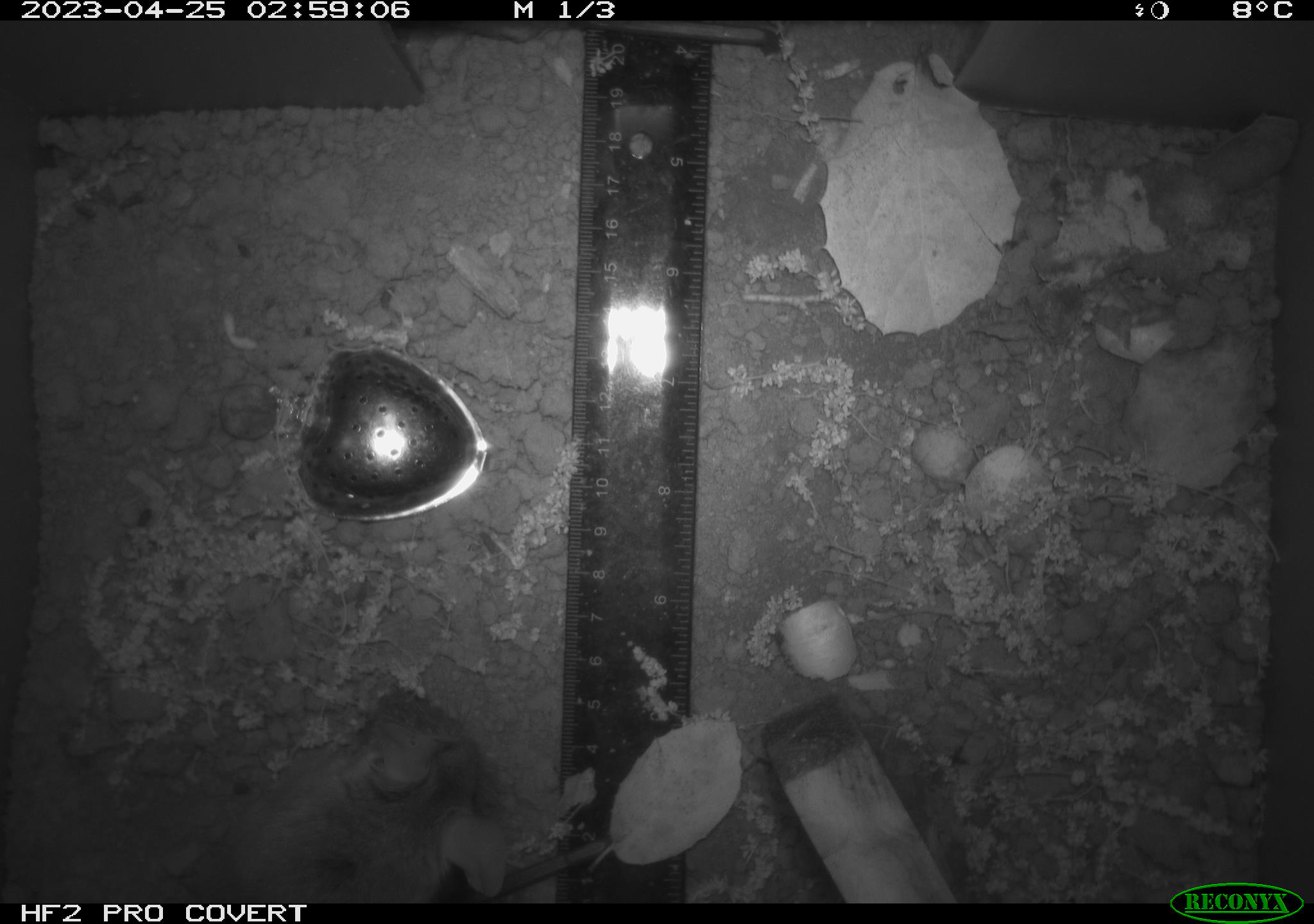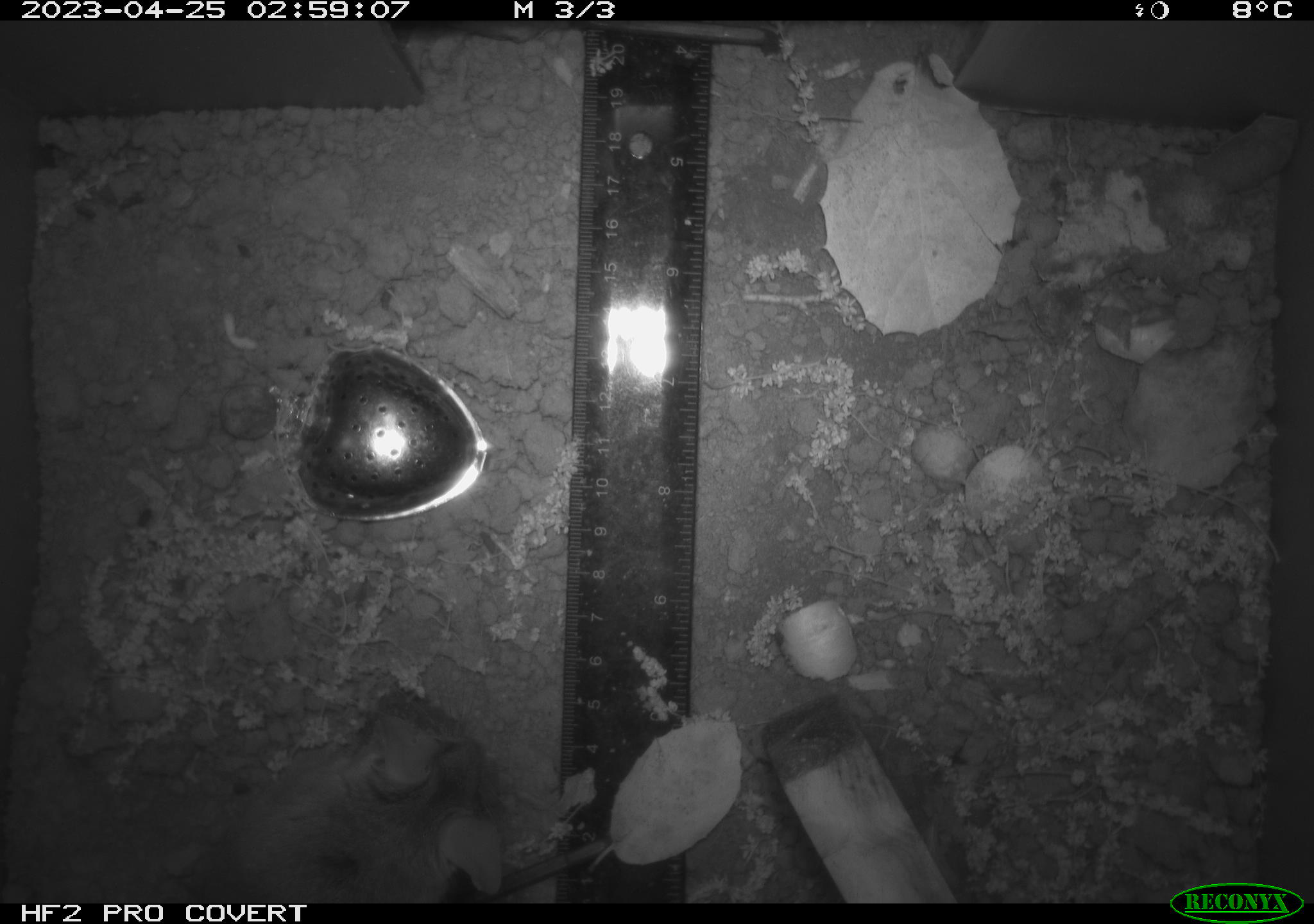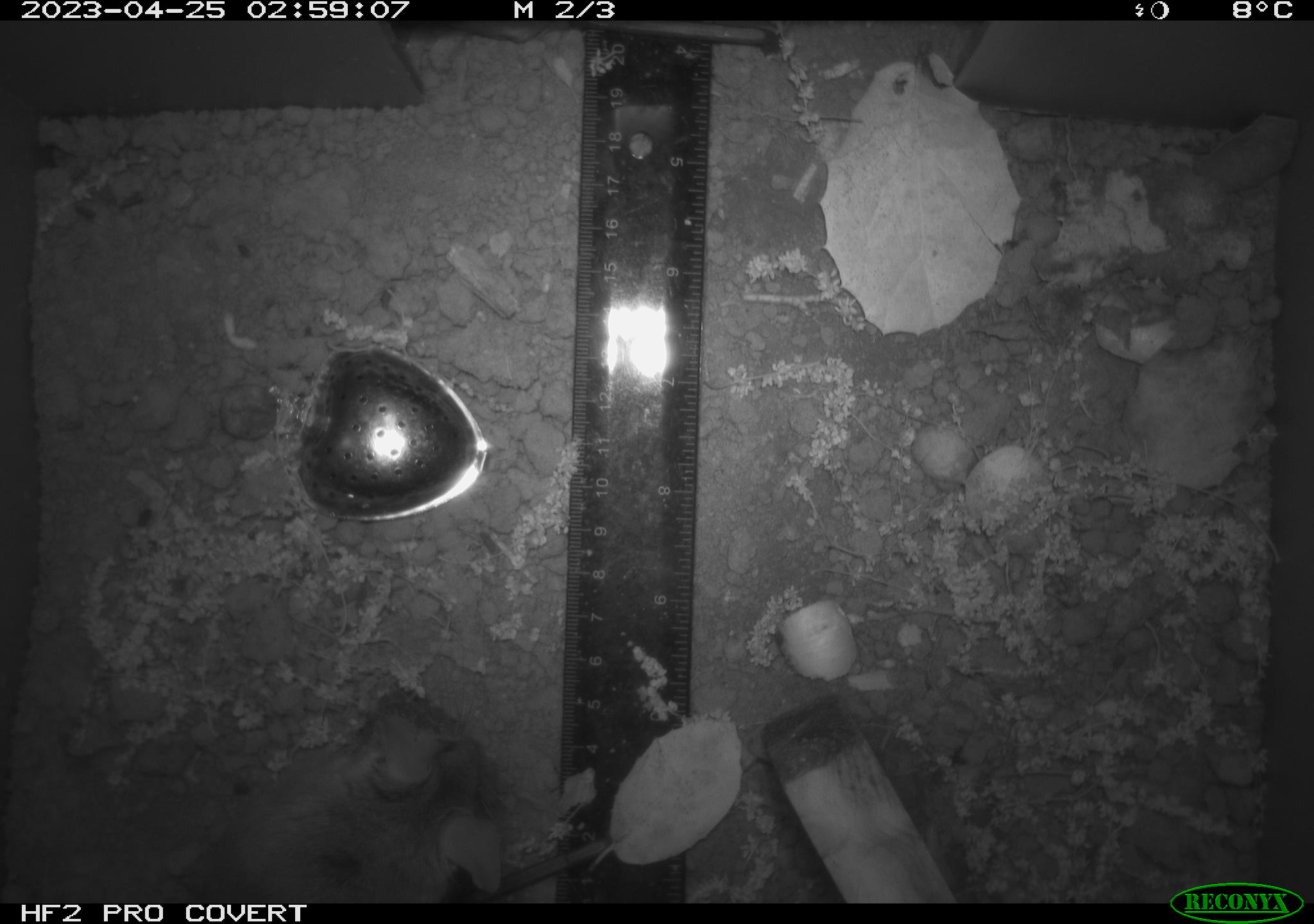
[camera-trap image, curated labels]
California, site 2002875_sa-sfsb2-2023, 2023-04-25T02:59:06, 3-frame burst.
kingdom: Animalia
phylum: Chordata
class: Mammalia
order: Rodentia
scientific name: Rodentia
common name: mouse species